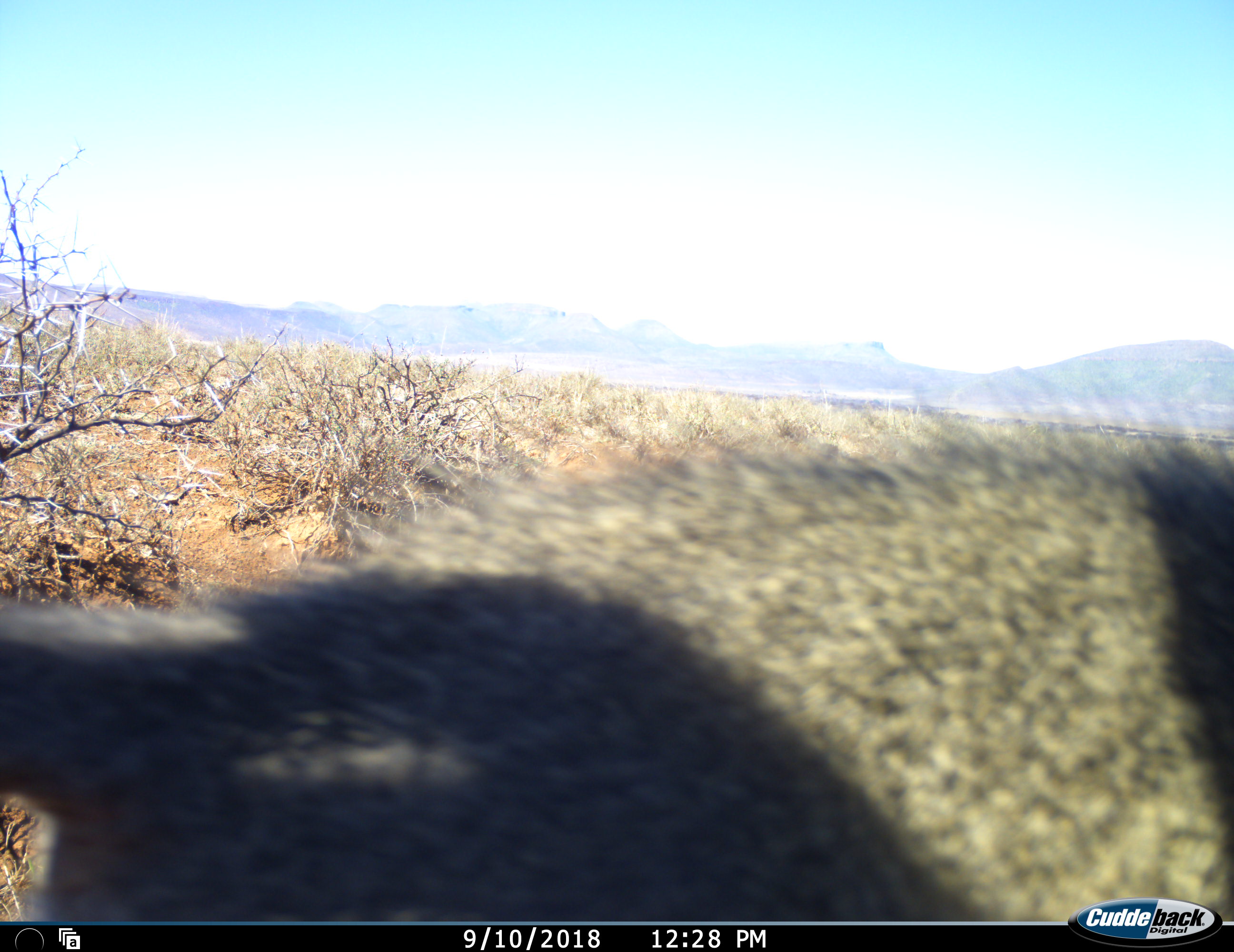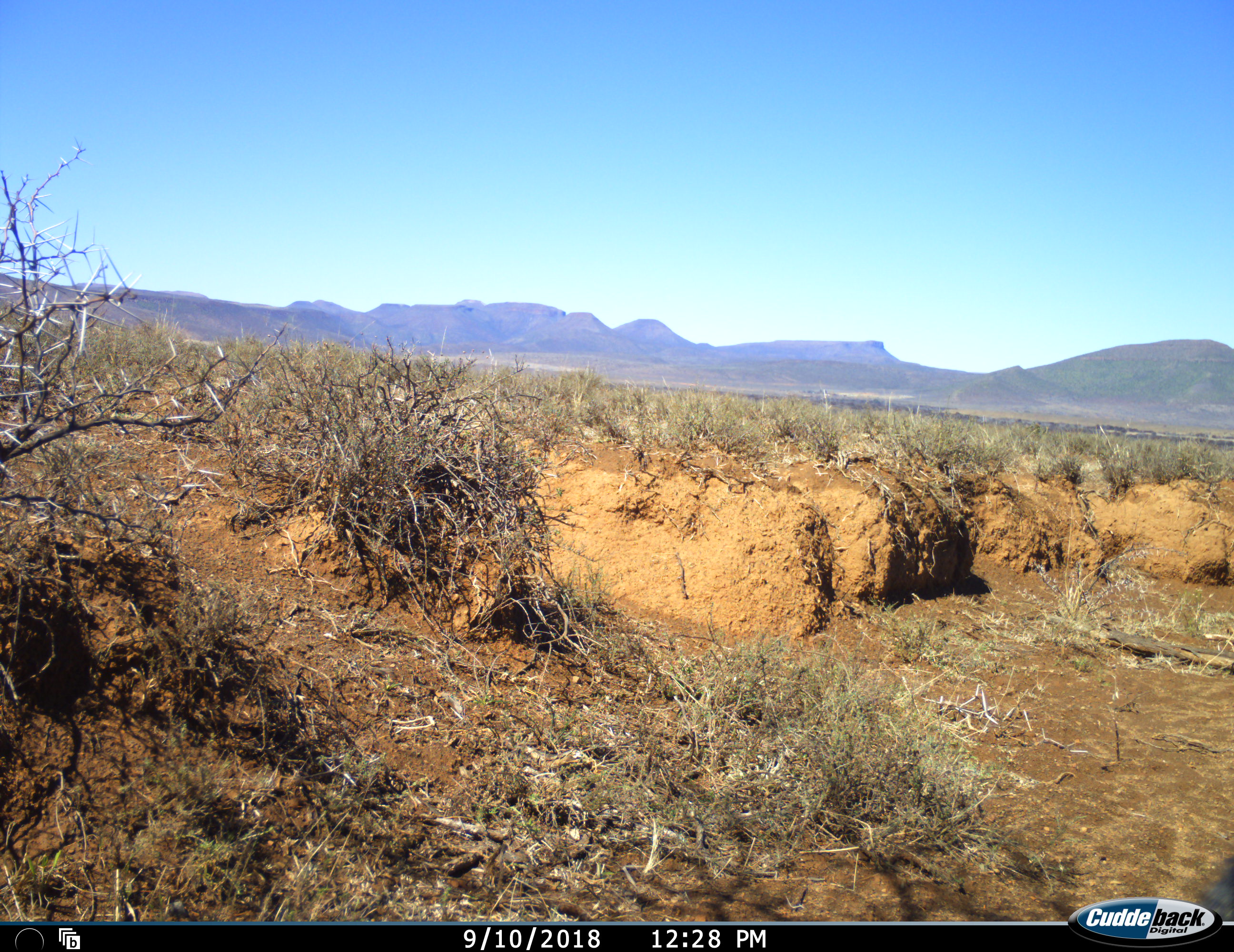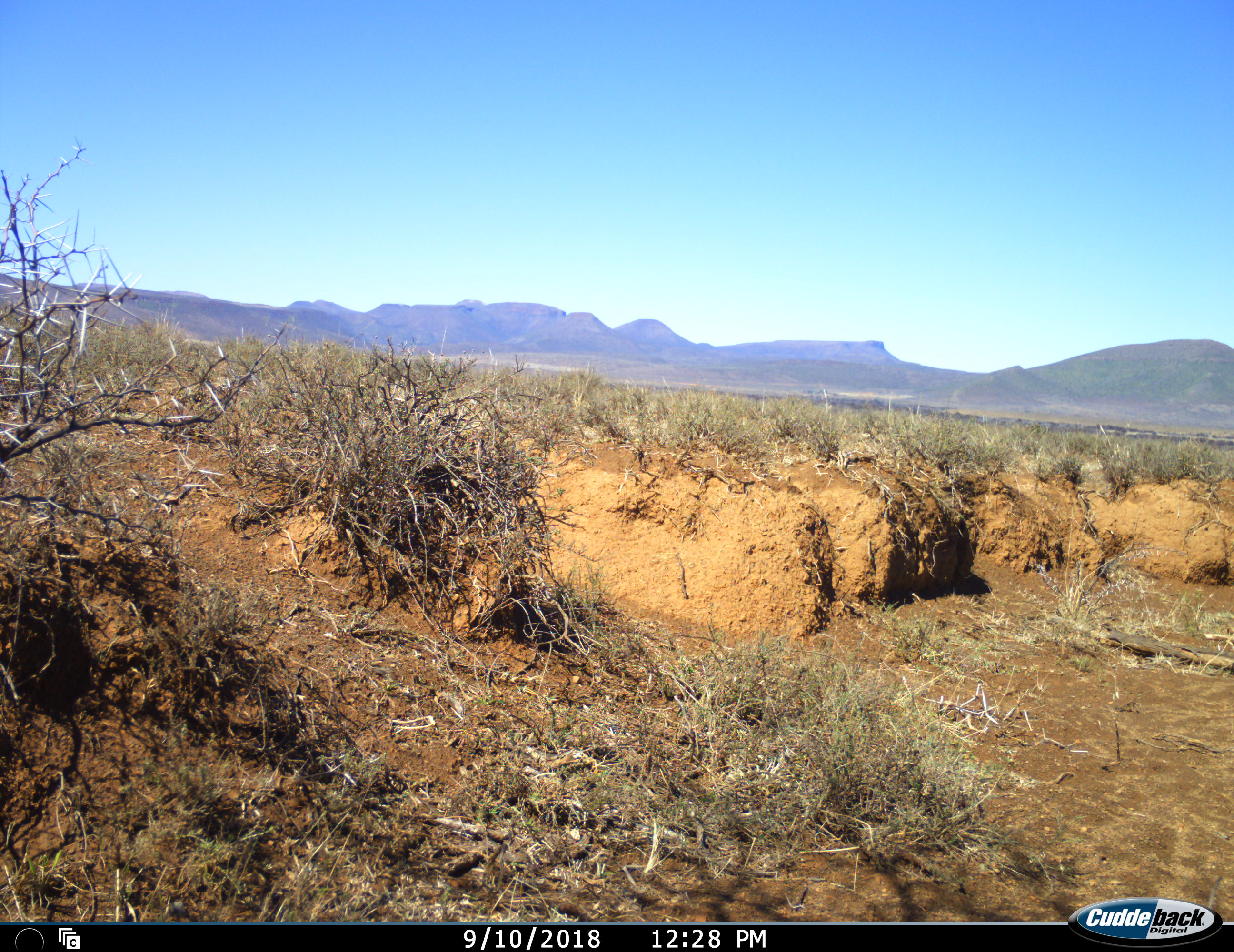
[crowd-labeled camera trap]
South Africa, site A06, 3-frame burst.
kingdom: Animalia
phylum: Chordata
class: Mammalia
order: Primates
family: Cercopithecidae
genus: Chlorocebus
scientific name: Chlorocebus pygerythrus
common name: vervet monkey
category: monkeyvervet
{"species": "monkeyvervet (vervet monkey) (Chlorocebus pygerythrus)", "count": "1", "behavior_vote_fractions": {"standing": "0%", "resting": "0%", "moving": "100%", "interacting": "20%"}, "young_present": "0%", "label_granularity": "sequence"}